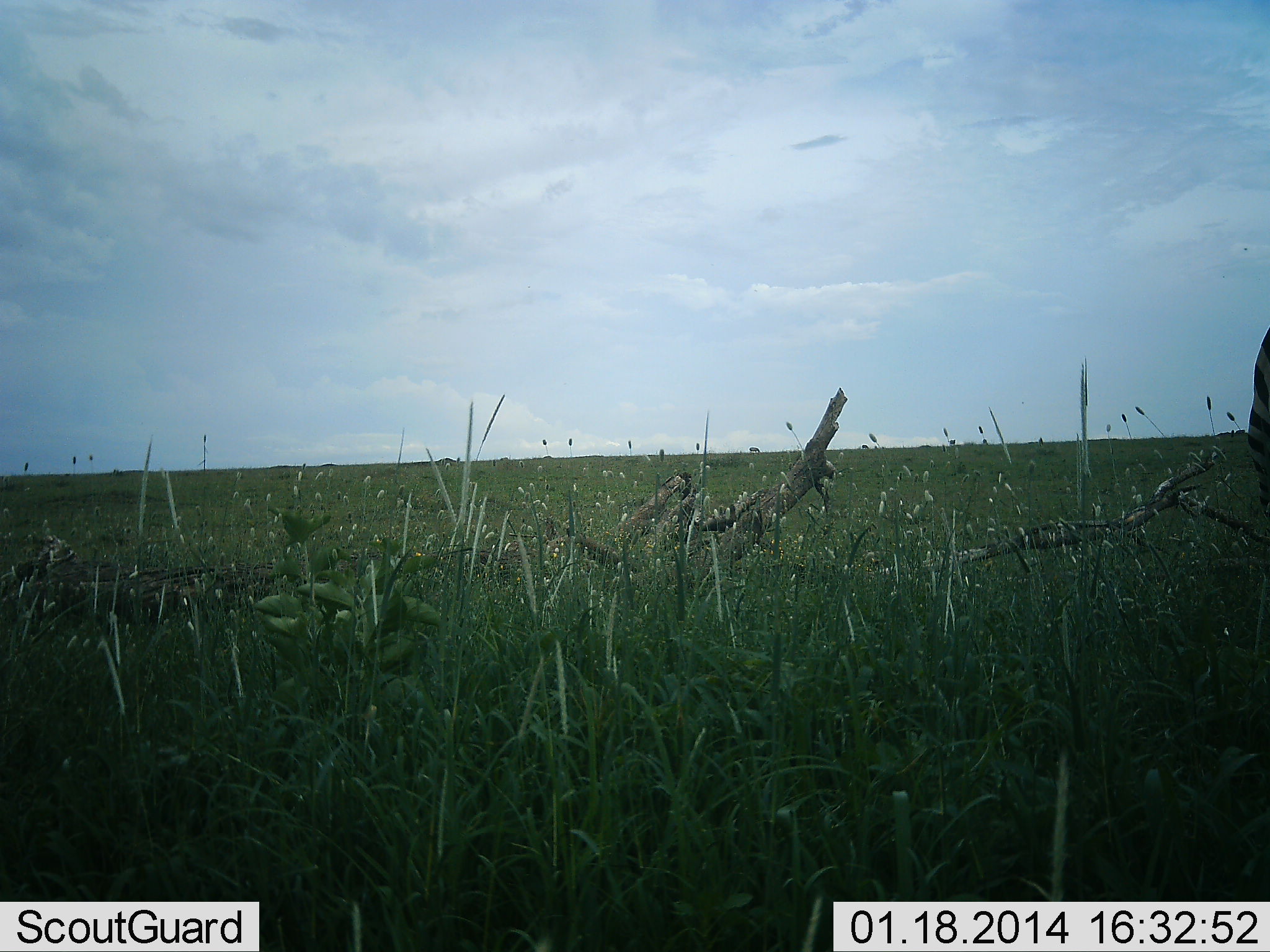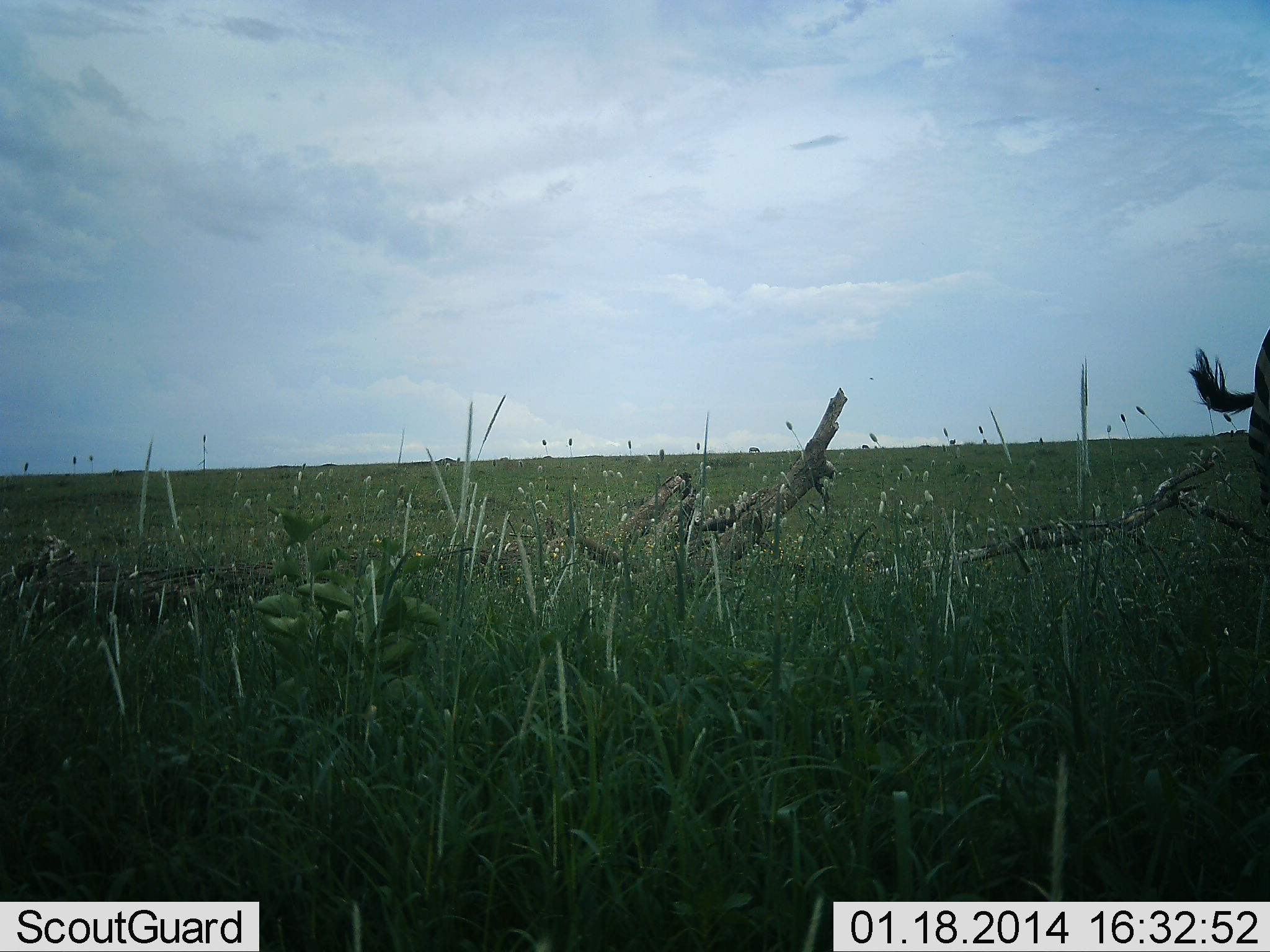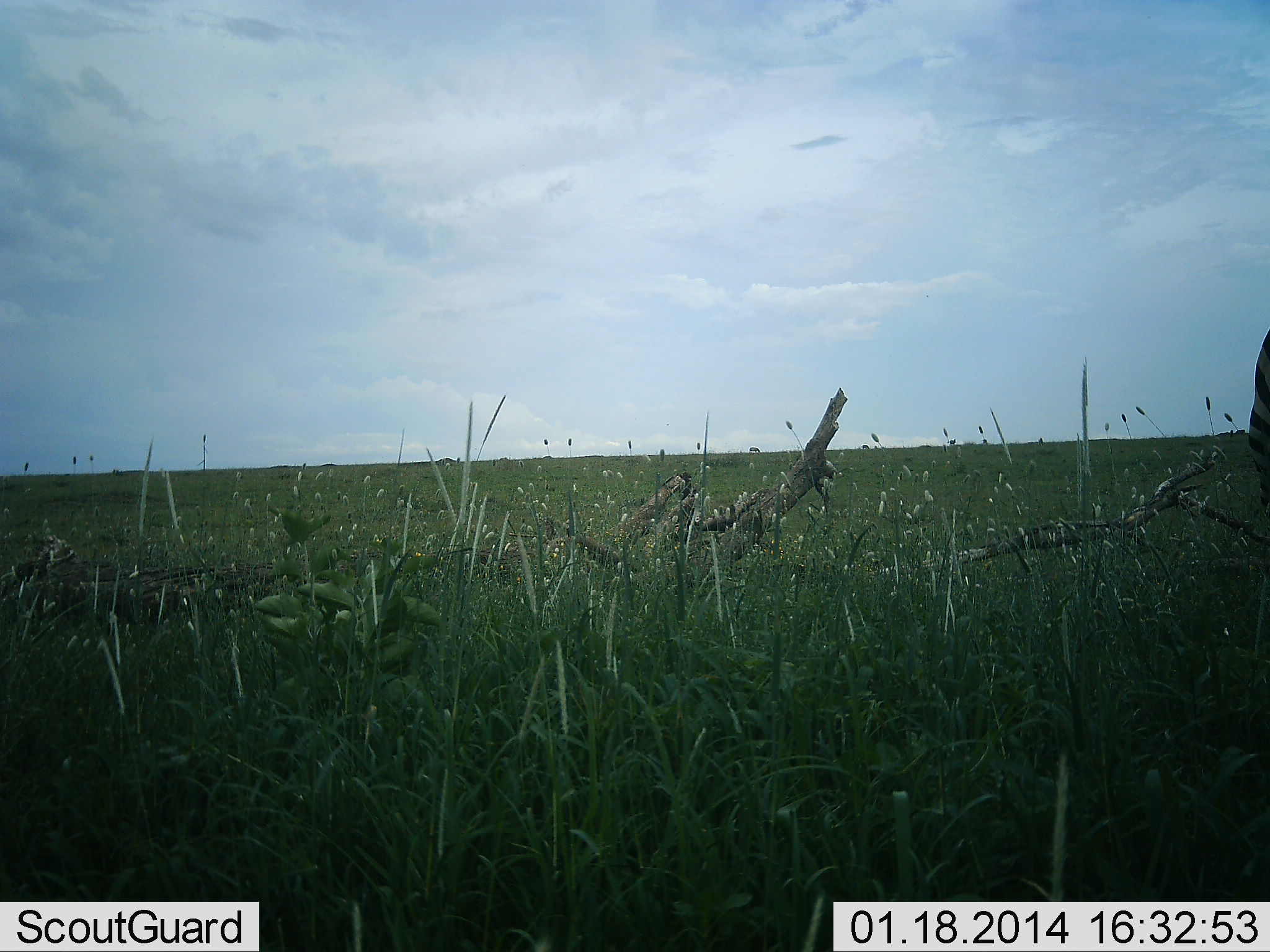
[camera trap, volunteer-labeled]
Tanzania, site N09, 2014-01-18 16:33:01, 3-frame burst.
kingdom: Animalia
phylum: Chordata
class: Mammalia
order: Perissodactyla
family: Equidae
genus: Equus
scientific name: Equus quagga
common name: plains zebra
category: zebra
Zebra (plains zebra) (Equus quagga), count 1. Behavior (volunteer vote fractions): standing 90%, resting 0%, moving 10%, interacting 0%. Young present (vote fraction): 0%. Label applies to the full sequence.